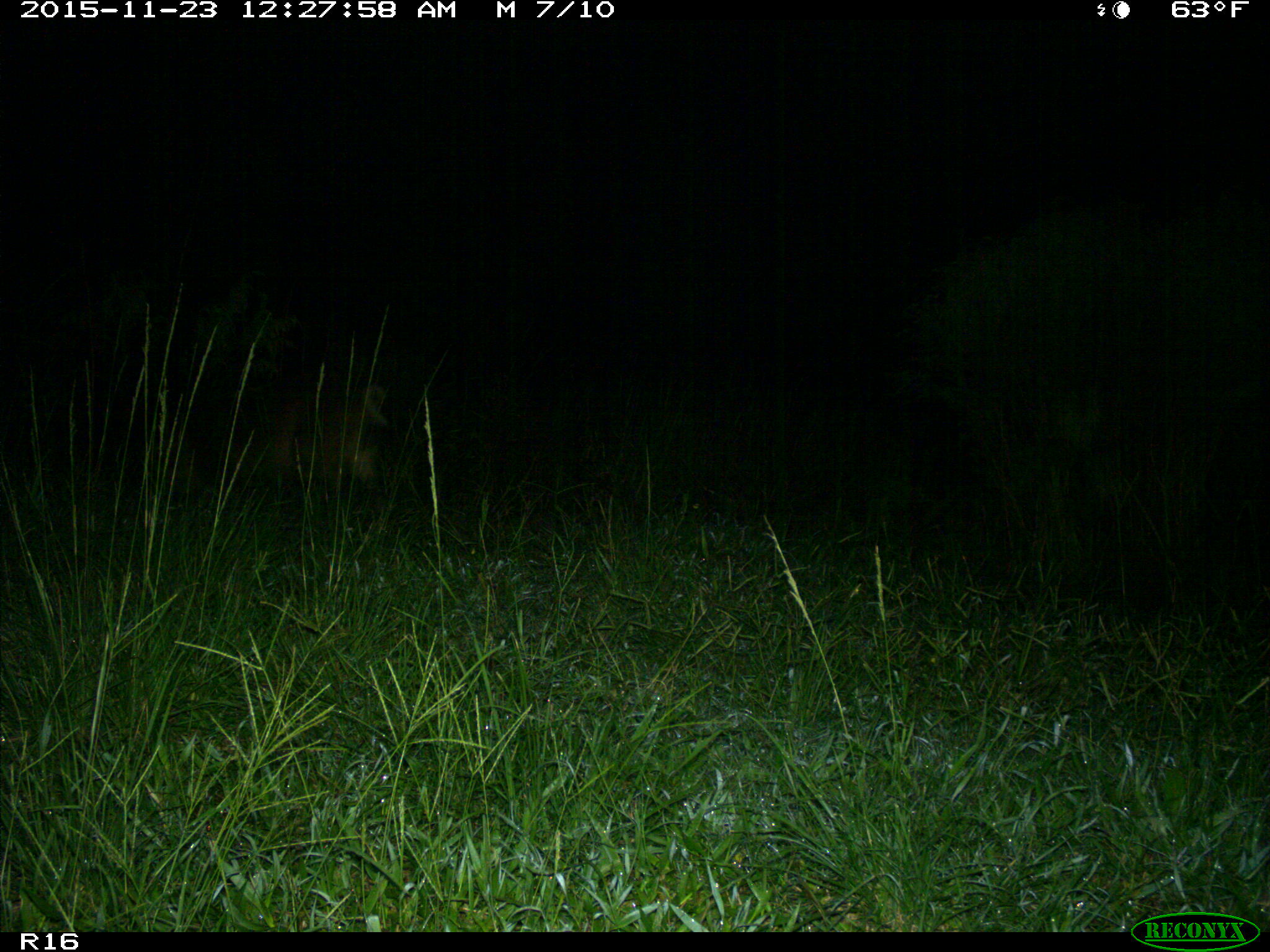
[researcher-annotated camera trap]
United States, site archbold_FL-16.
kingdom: Animalia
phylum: Chordata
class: Mammalia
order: Artiodactyla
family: Suidae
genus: Sus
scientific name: Sus scrofa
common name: wild boar